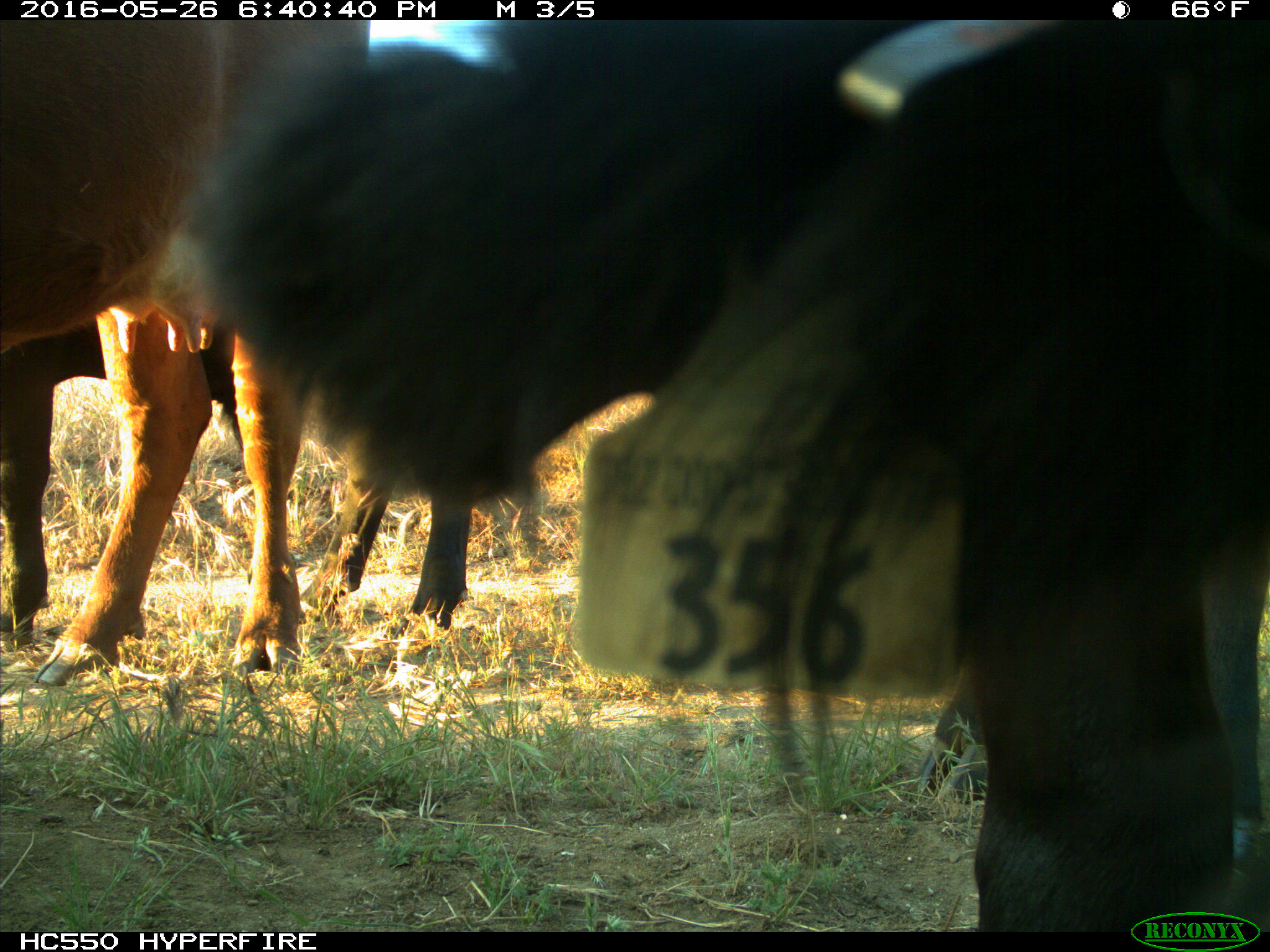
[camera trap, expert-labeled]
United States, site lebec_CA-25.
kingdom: Animalia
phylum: Chordata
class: Mammalia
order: Artiodactyla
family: Bovidae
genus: Bos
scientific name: Bos taurus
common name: domestic cow